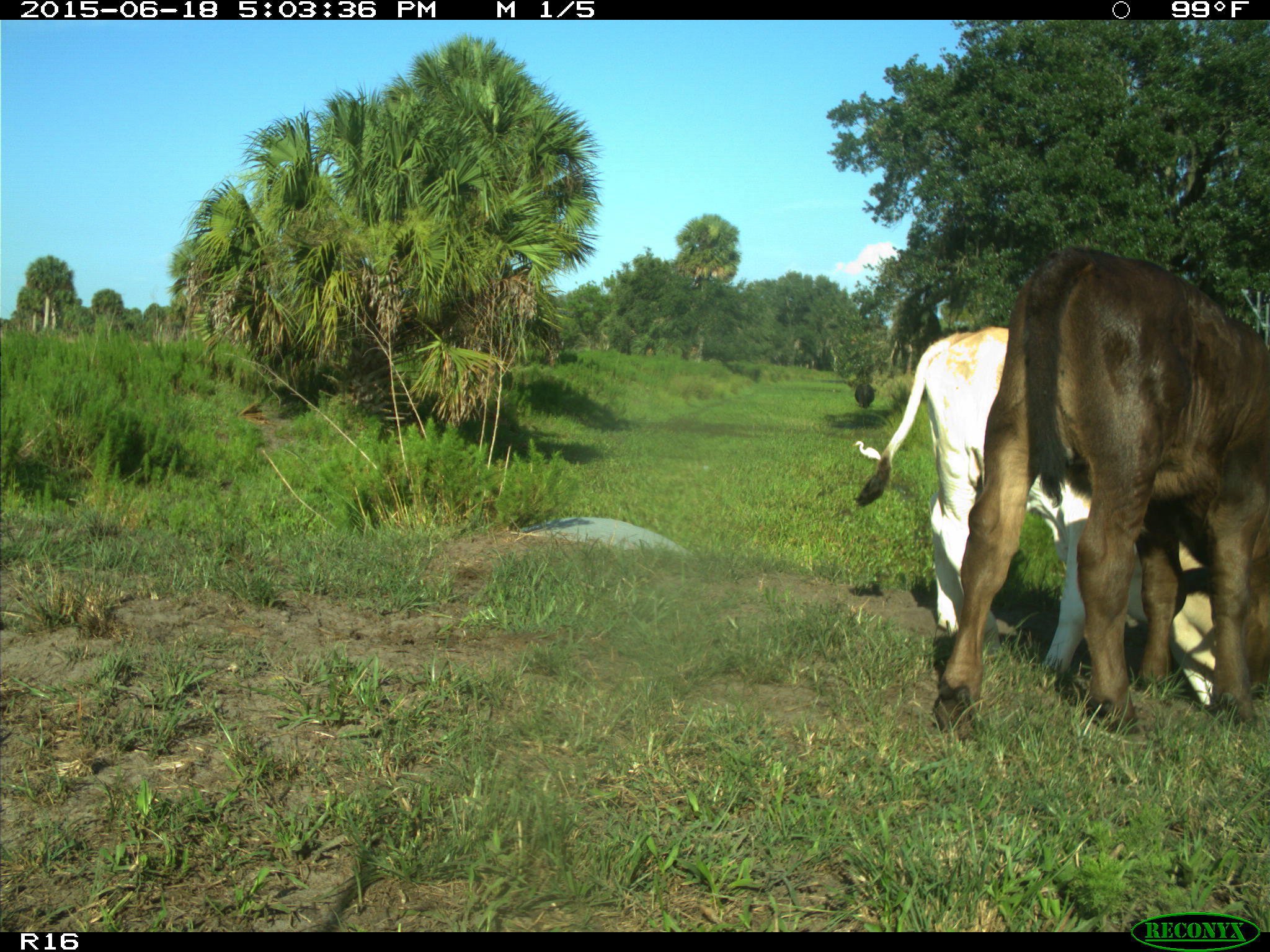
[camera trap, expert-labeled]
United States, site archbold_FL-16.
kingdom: Animalia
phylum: Chordata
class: Mammalia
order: Artiodactyla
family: Bovidae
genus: Bos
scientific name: Bos taurus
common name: domestic cow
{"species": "Bos taurus (domestic cow)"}